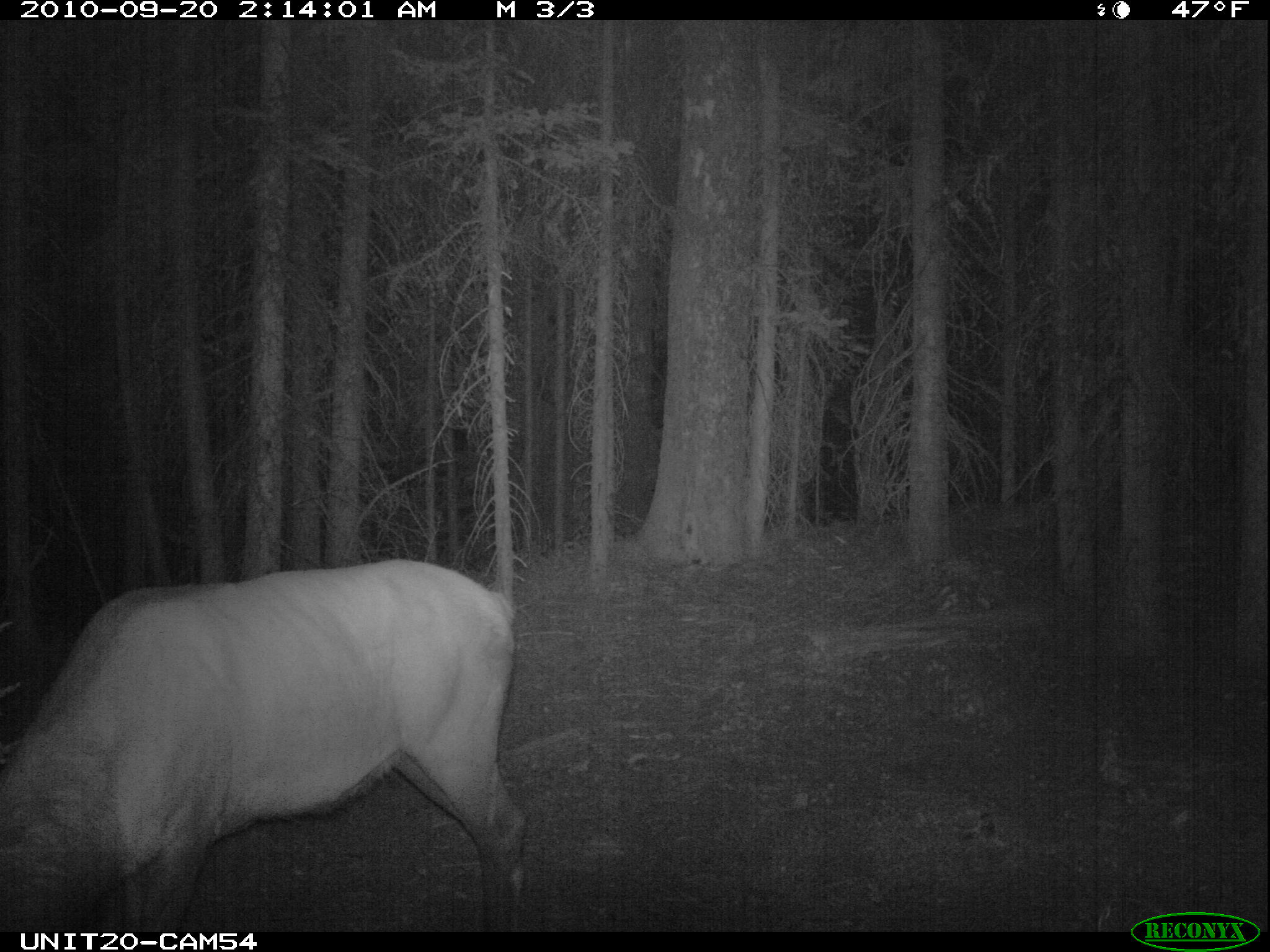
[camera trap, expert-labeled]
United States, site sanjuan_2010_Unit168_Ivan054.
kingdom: Animalia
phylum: Chordata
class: Mammalia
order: Artiodactyla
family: Cervidae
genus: Cervus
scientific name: Cervus elaphus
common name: red deer